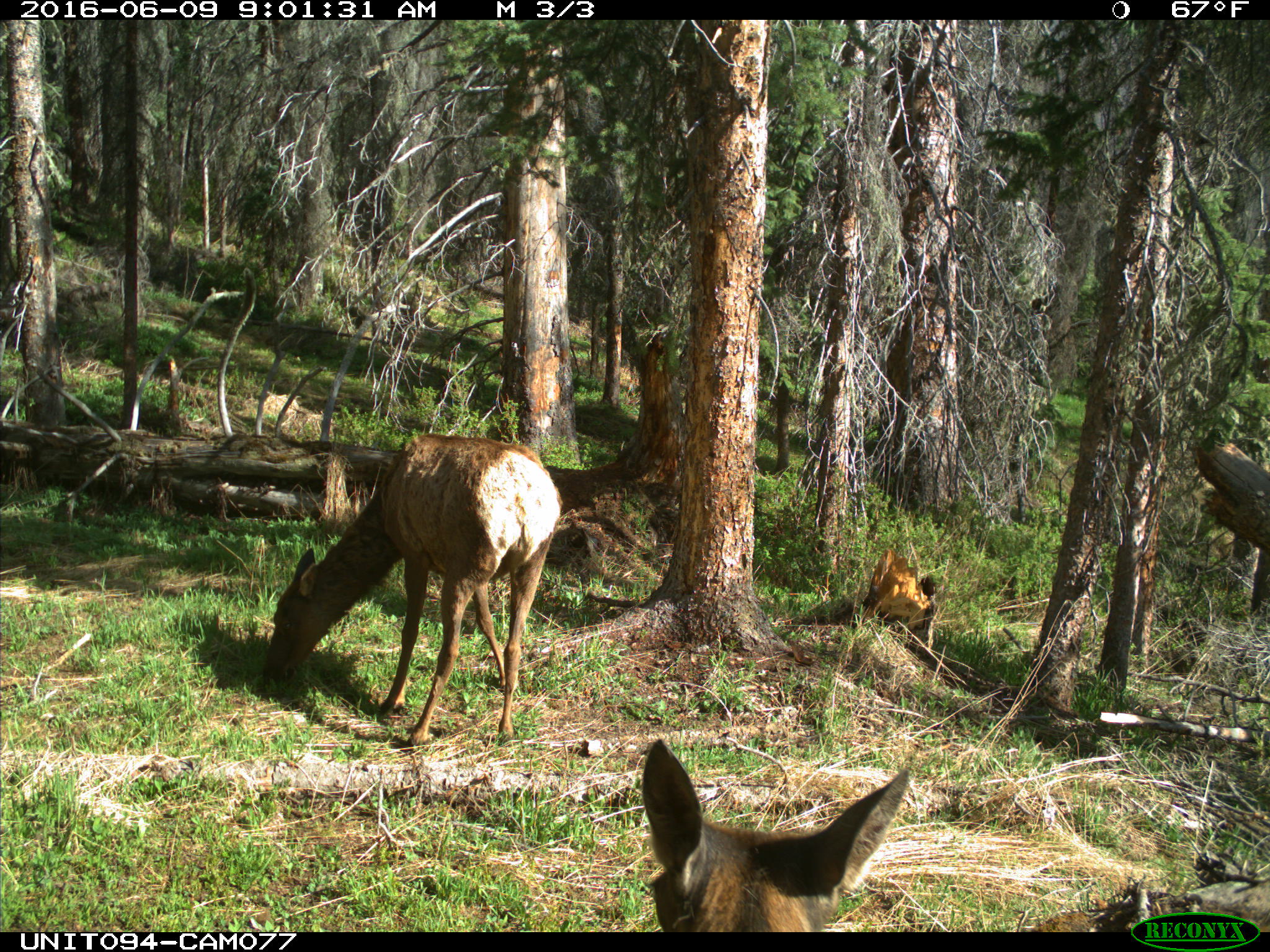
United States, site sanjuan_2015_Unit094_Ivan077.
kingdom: Animalia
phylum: Chordata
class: Mammalia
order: Artiodactyla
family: Cervidae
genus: Cervus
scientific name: Cervus elaphus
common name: red deer